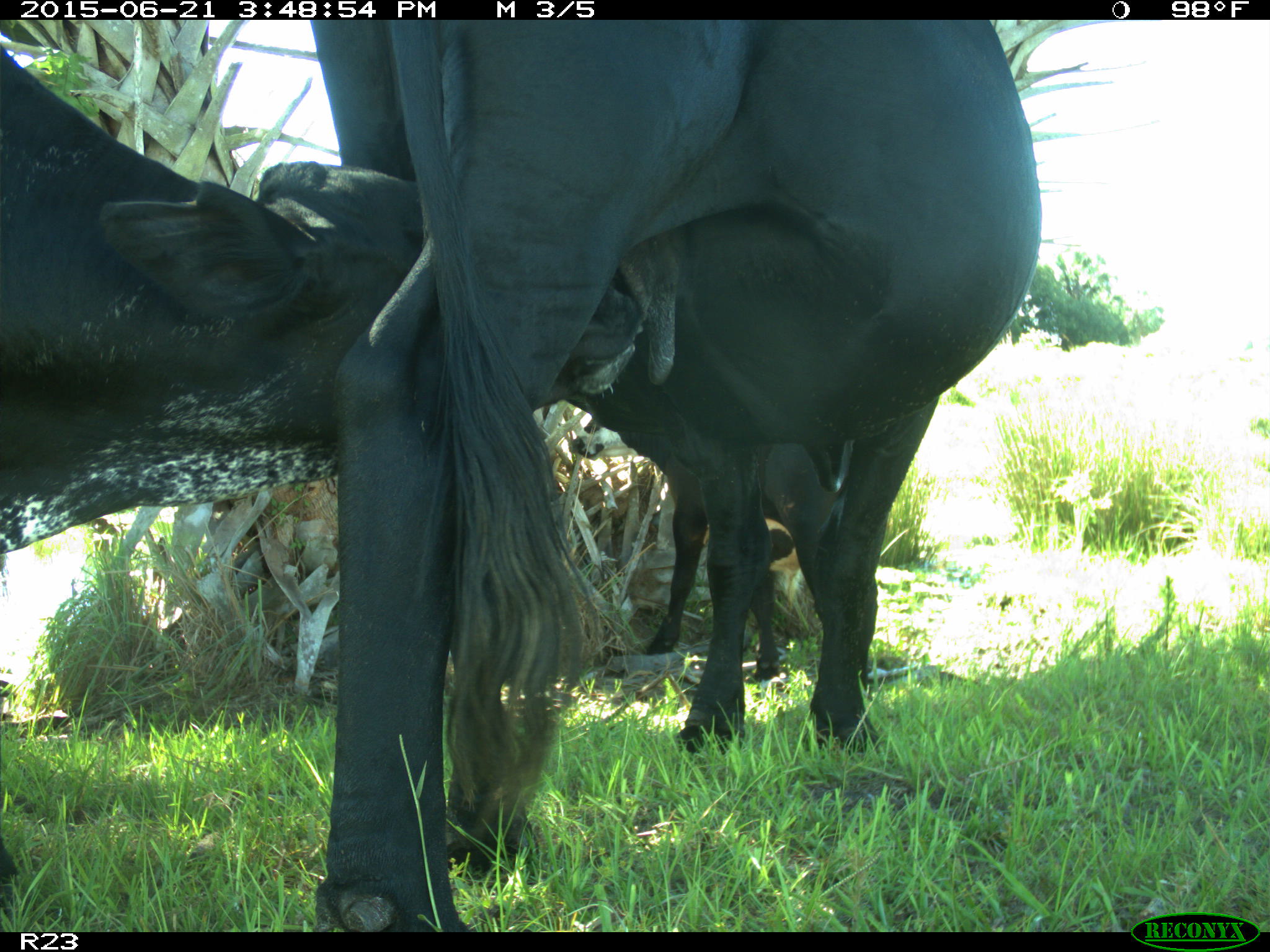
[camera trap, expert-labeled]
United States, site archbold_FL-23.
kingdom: Animalia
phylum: Chordata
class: Mammalia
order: Artiodactyla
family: Bovidae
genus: Bos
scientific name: Bos taurus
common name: domestic cow